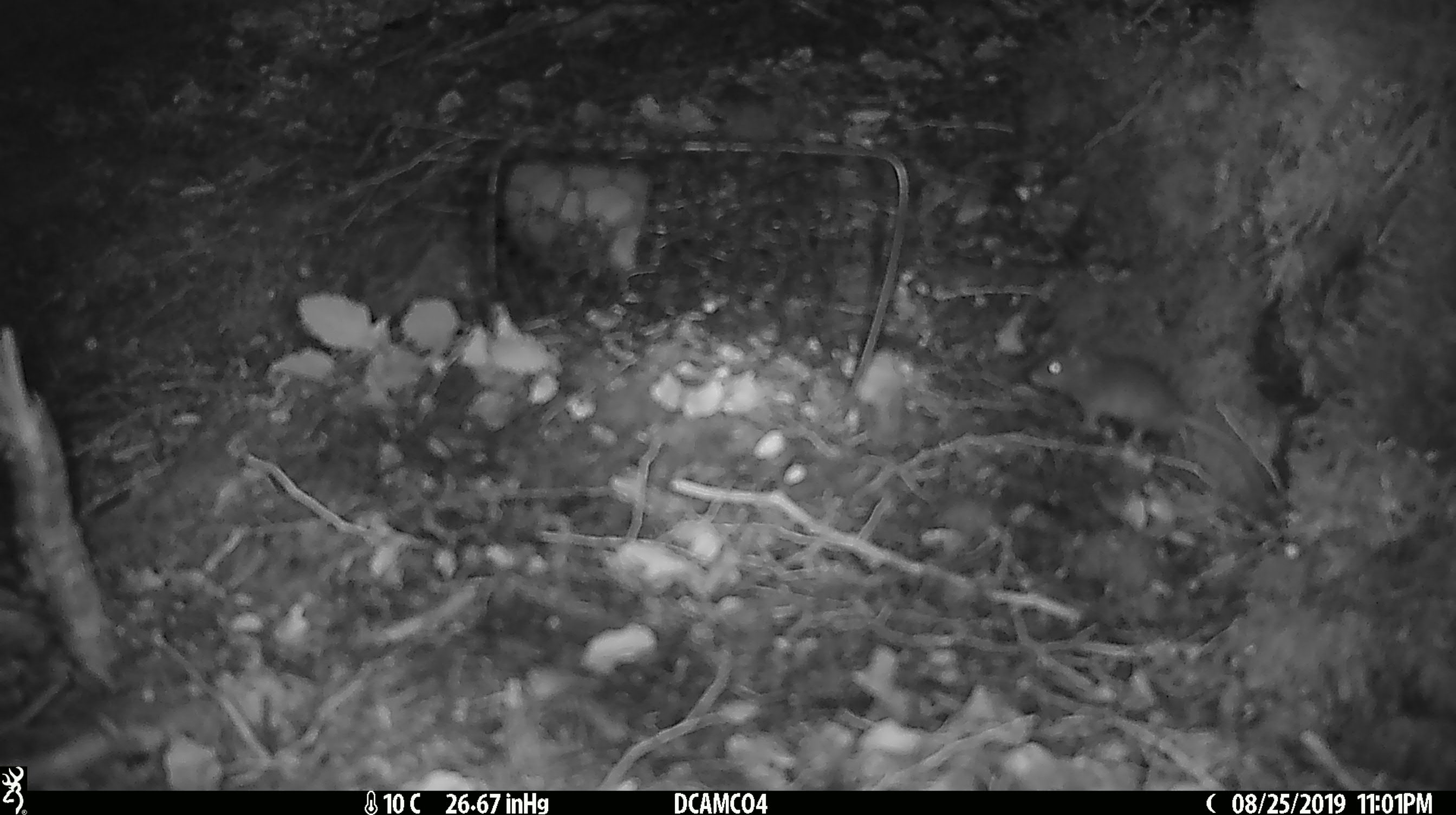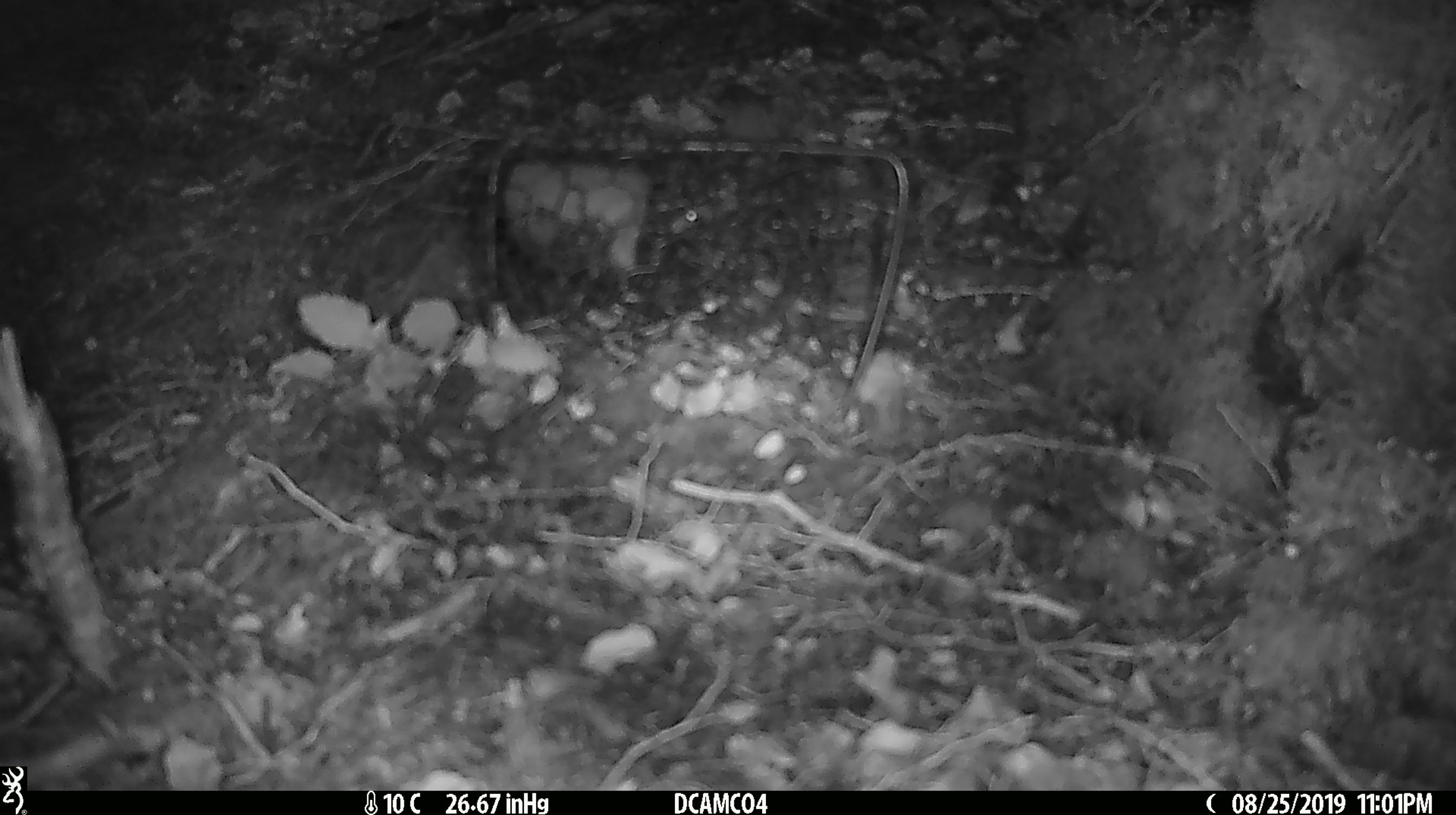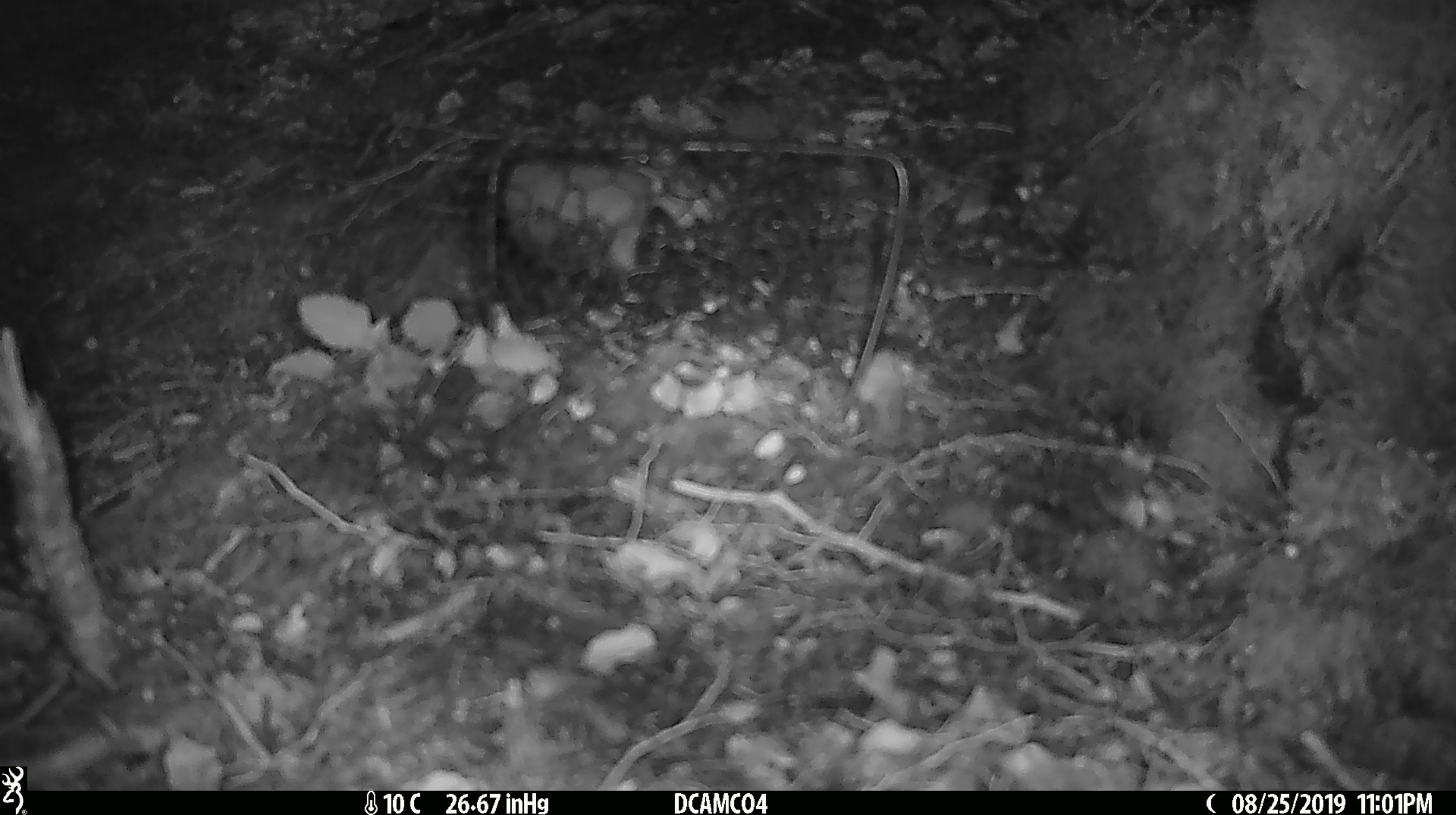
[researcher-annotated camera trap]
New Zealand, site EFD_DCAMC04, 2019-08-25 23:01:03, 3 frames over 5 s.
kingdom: Animalia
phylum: Chordata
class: Mammalia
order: Rodentia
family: Muridae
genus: Mus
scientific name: Mus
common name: mouse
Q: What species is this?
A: Mouse (Mus).